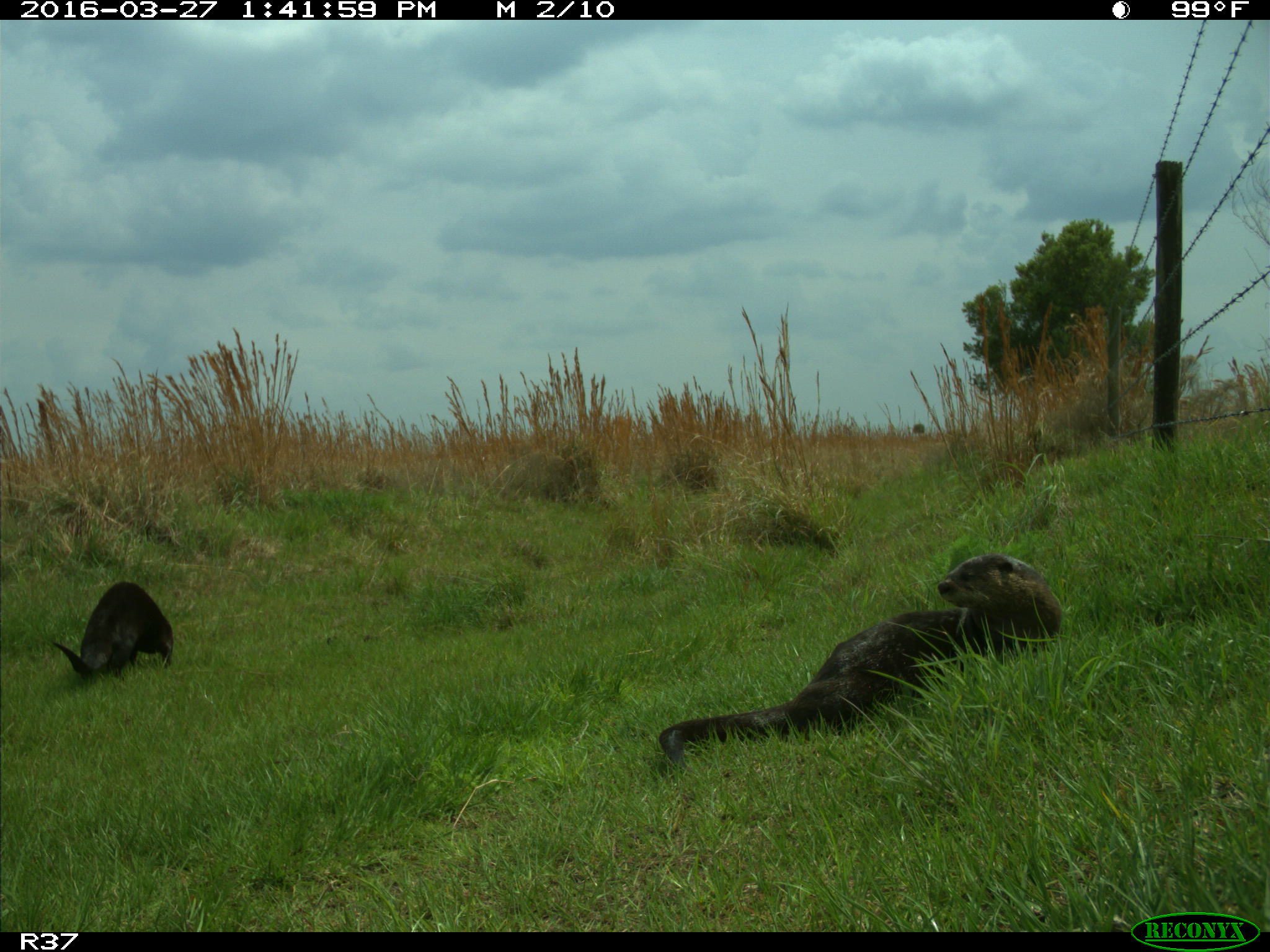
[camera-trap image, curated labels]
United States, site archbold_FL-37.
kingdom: Animalia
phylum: Chordata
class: Mammalia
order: Carnivora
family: Mustelidae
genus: Lontra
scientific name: Lontra canadensis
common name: north american river otter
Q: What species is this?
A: Lontra canadensis (north american river otter).